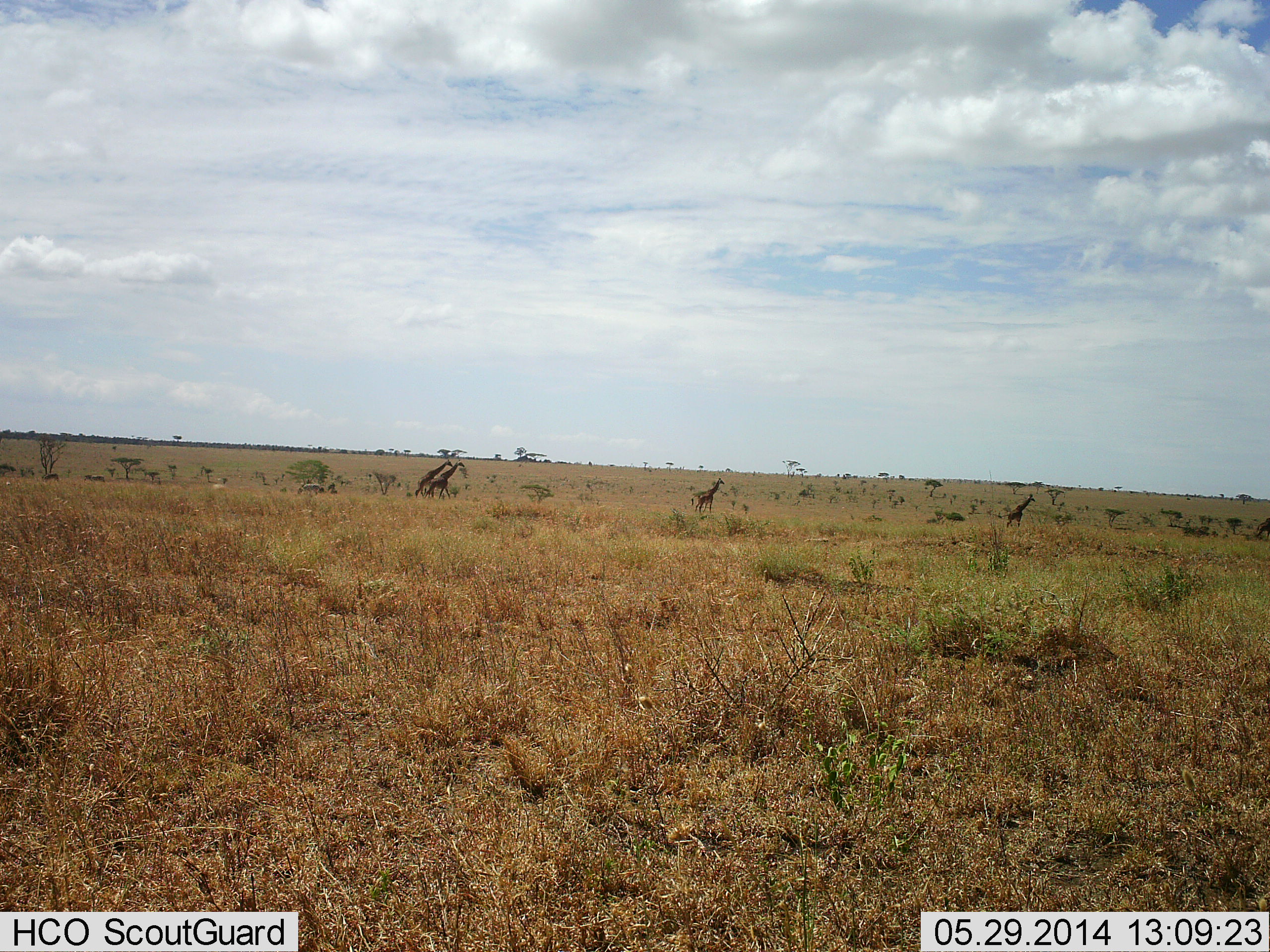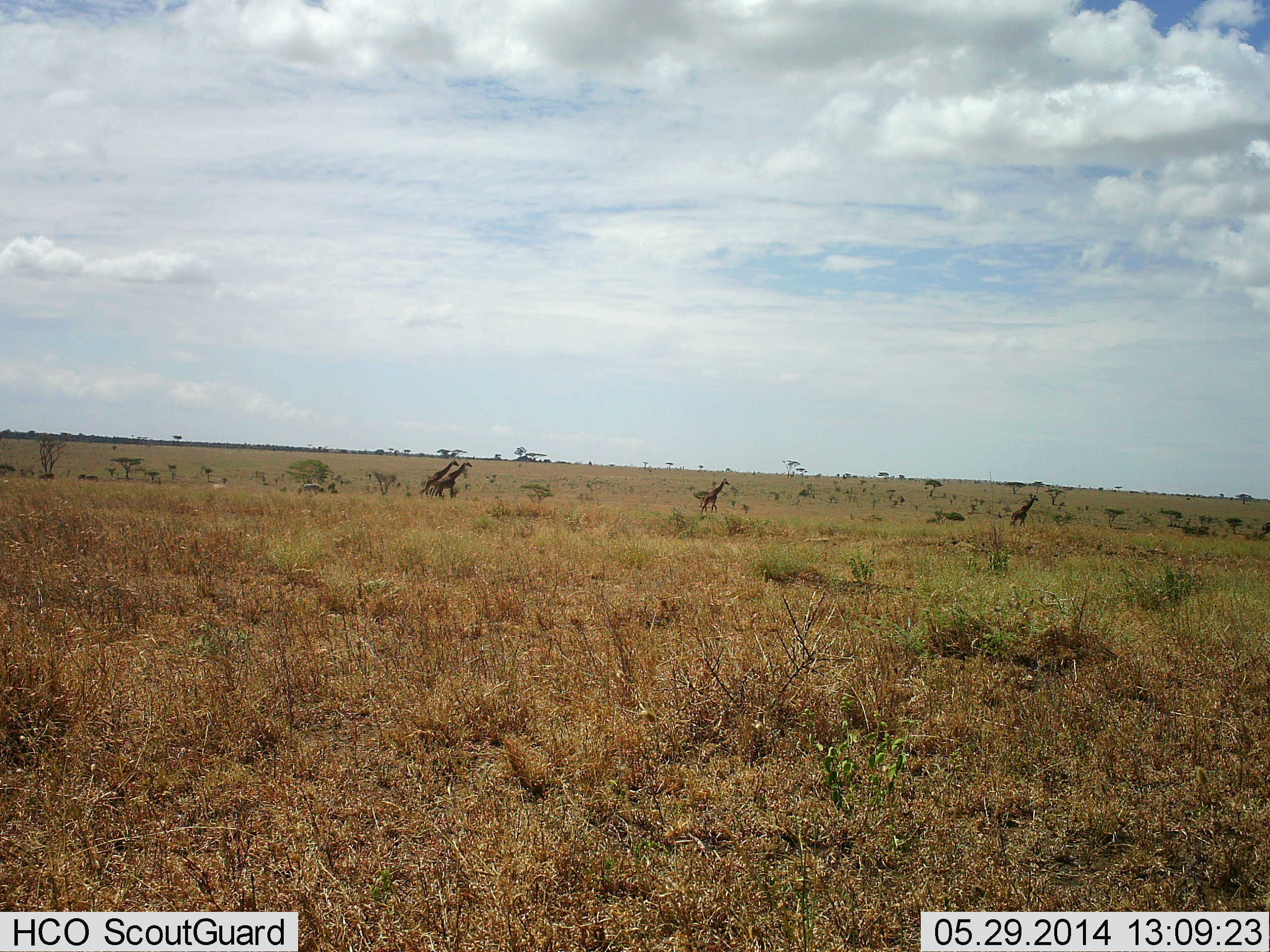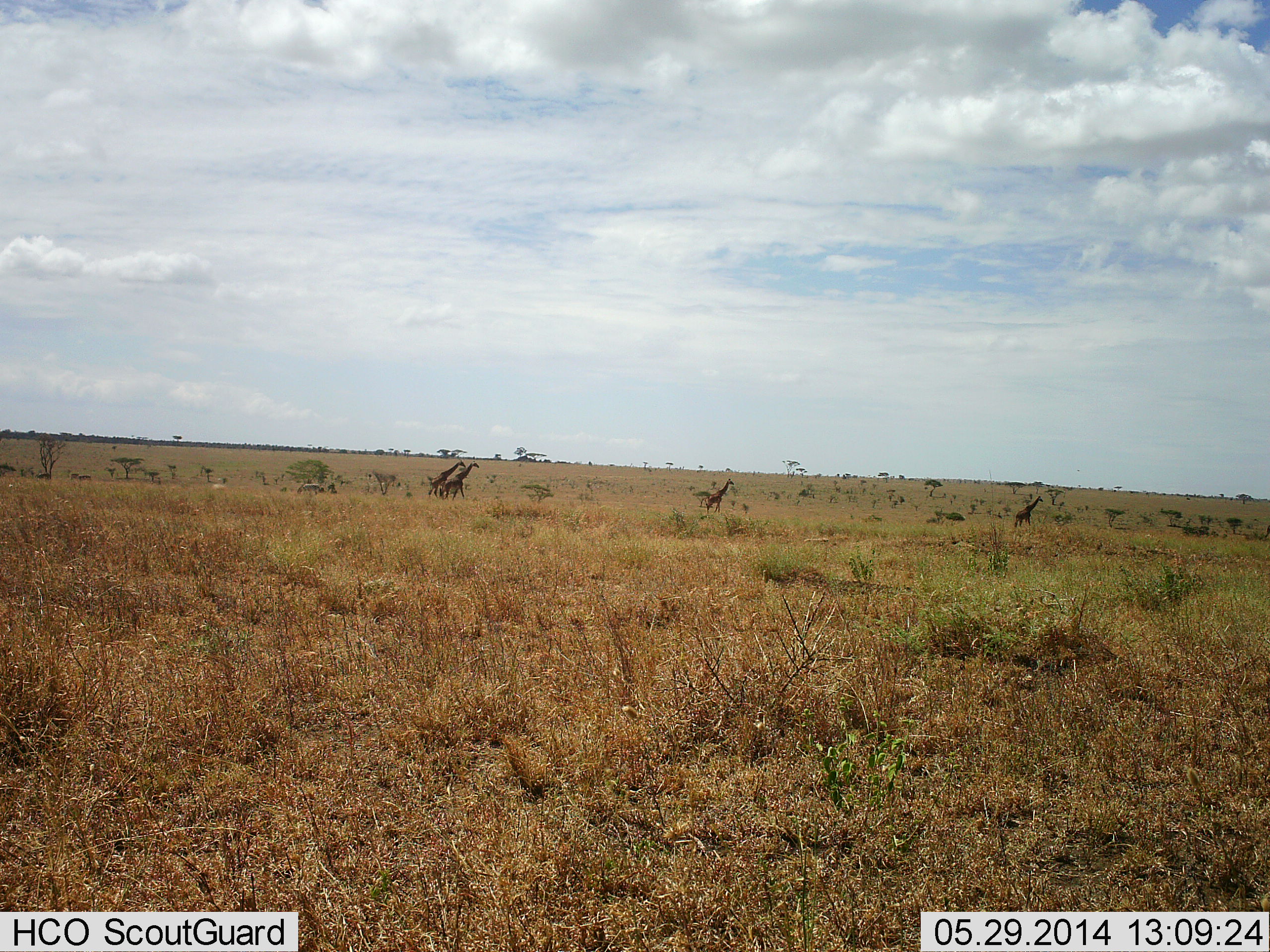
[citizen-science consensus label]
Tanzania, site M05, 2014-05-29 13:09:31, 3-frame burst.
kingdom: Animalia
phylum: Chordata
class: Mammalia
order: Artiodactyla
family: Giraffidae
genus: Giraffa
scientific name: Giraffa camelopardalis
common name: giraffe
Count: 4.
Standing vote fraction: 0%.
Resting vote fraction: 0%.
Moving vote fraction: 100%.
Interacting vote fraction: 0%.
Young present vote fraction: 8%.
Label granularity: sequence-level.